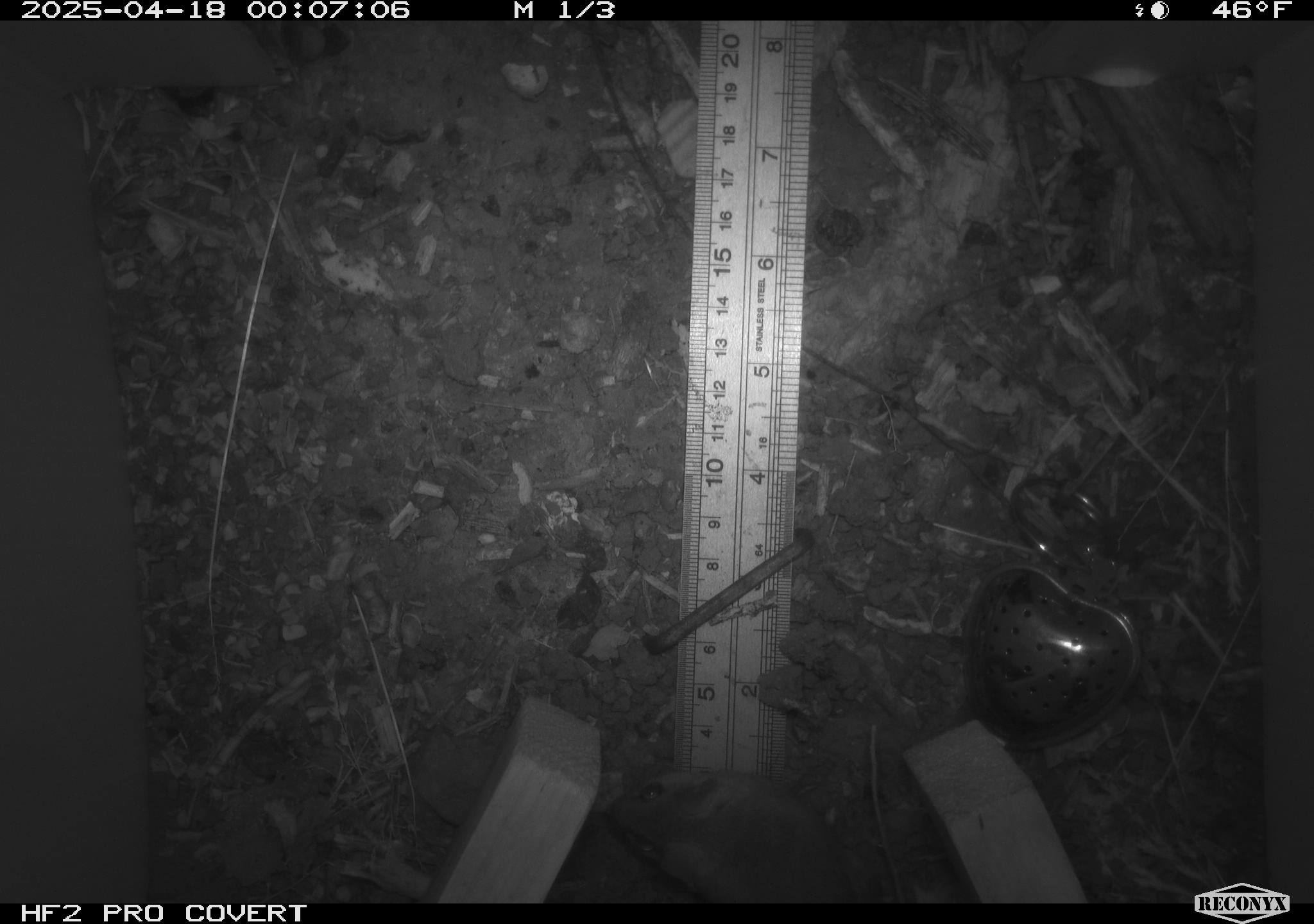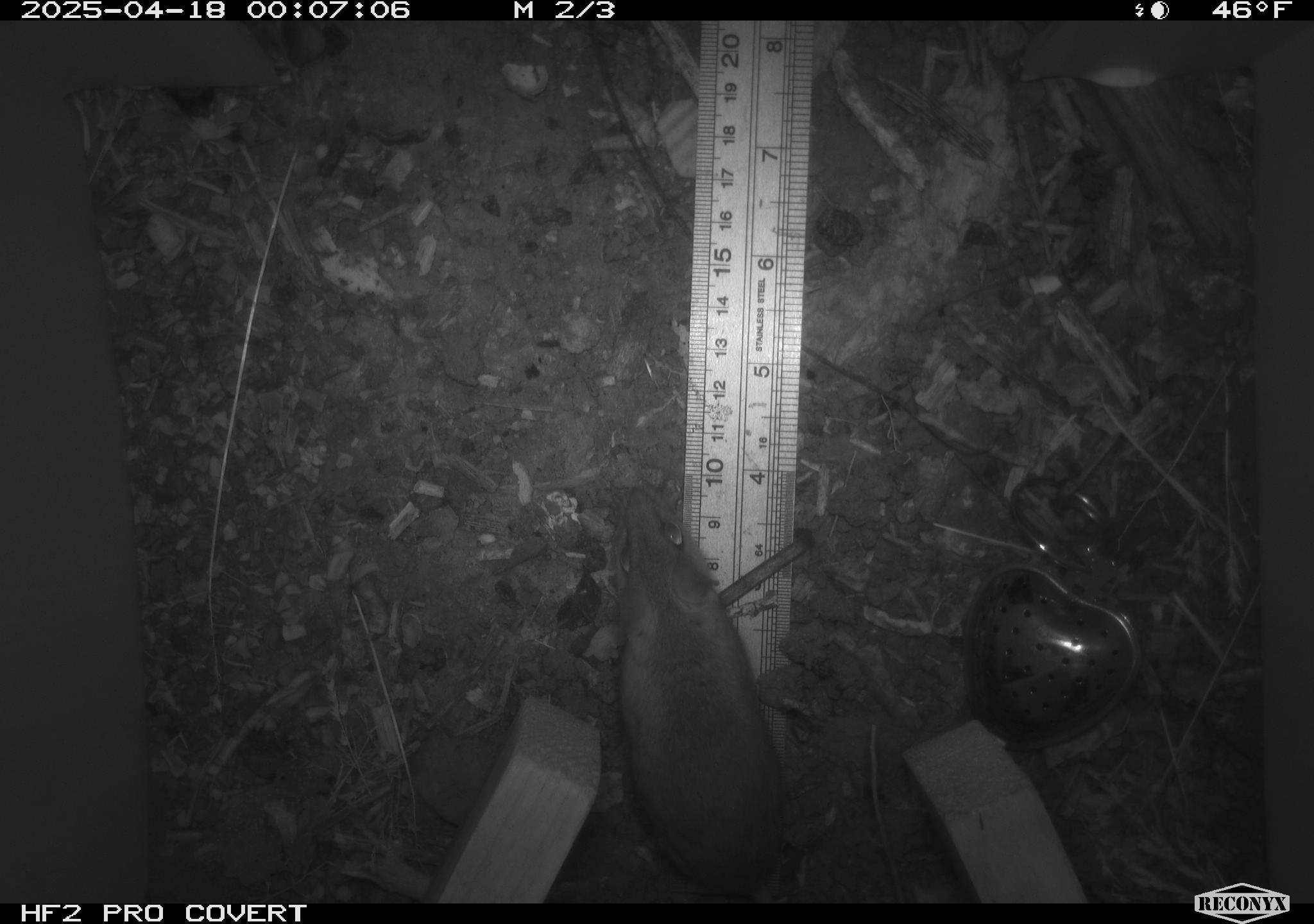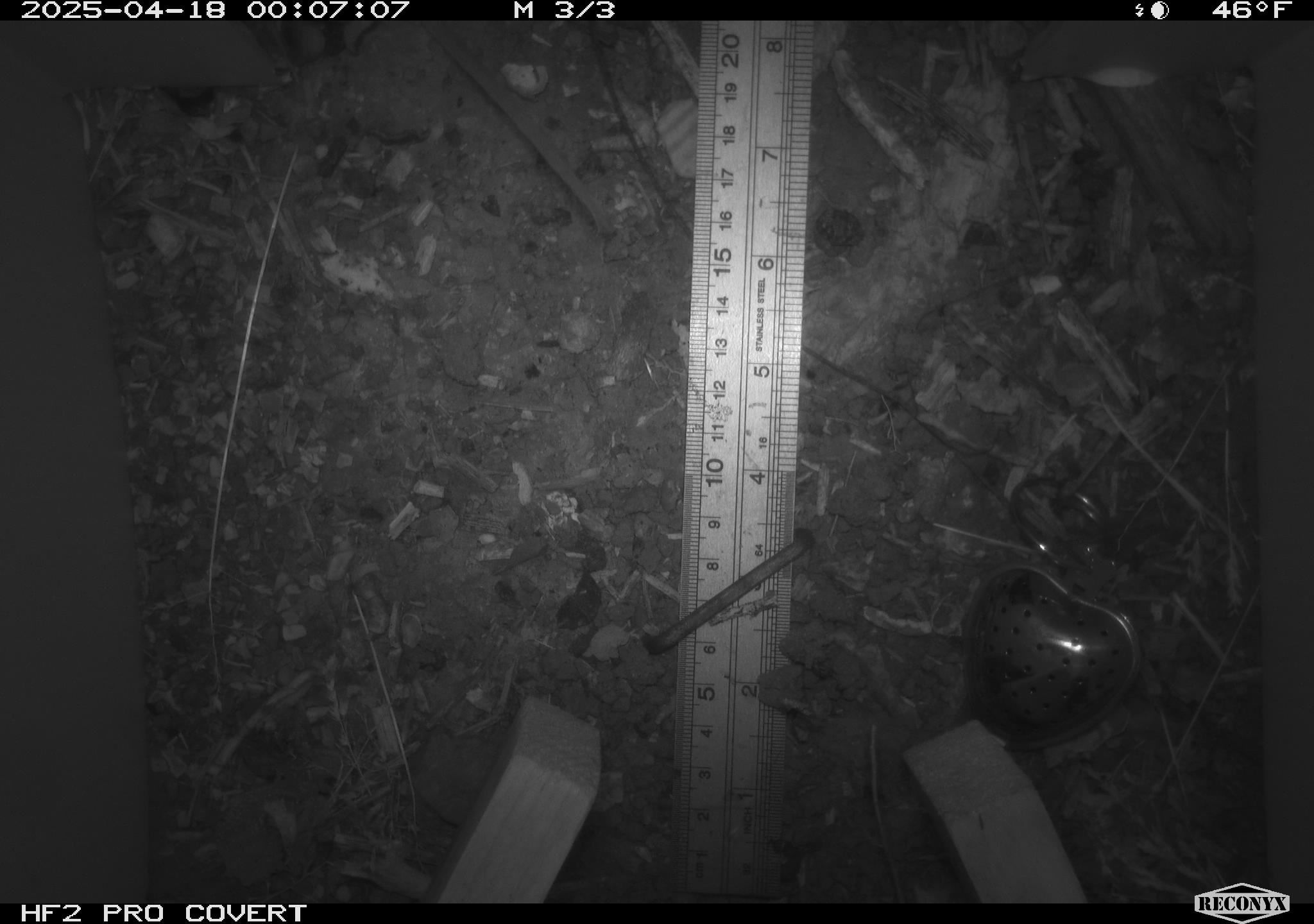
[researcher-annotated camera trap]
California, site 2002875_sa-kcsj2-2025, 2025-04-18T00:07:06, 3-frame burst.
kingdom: Animalia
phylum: Chordata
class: Mammalia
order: Rodentia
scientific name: Rodentia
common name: rodent